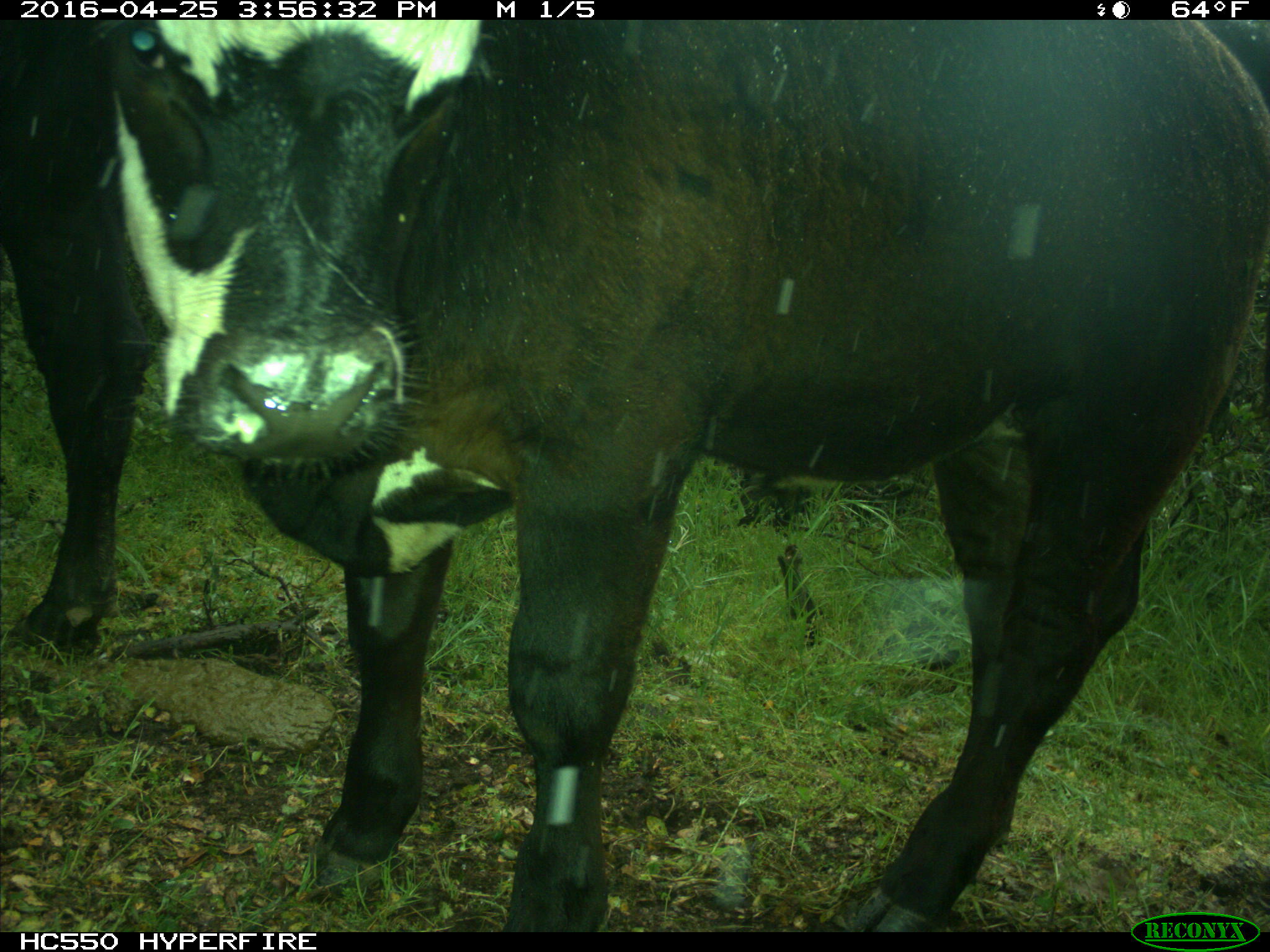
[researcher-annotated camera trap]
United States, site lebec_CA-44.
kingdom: Animalia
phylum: Chordata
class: Mammalia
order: Artiodactyla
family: Bovidae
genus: Bos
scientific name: Bos taurus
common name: domestic cow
Bos taurus (domestic cow).